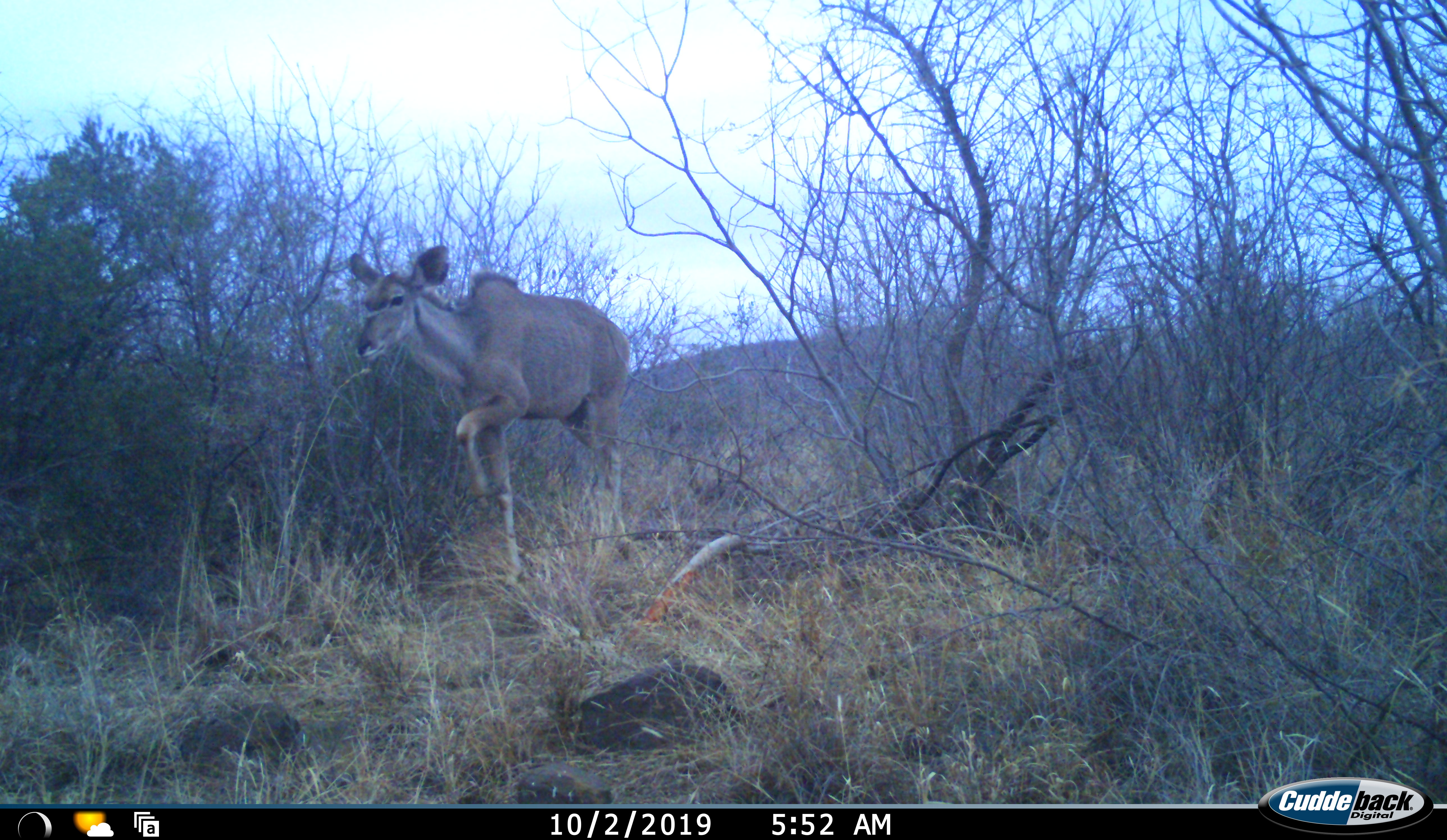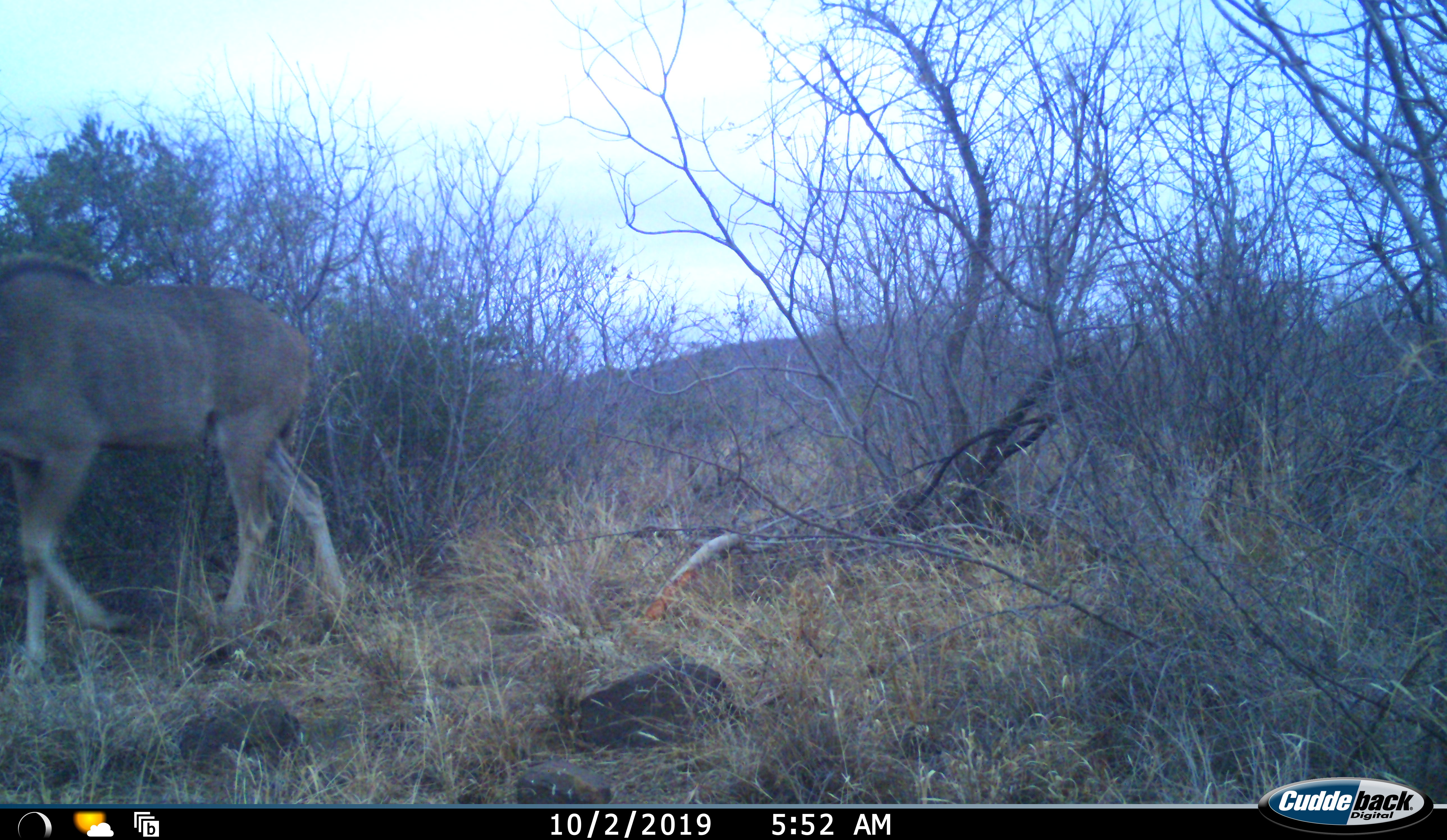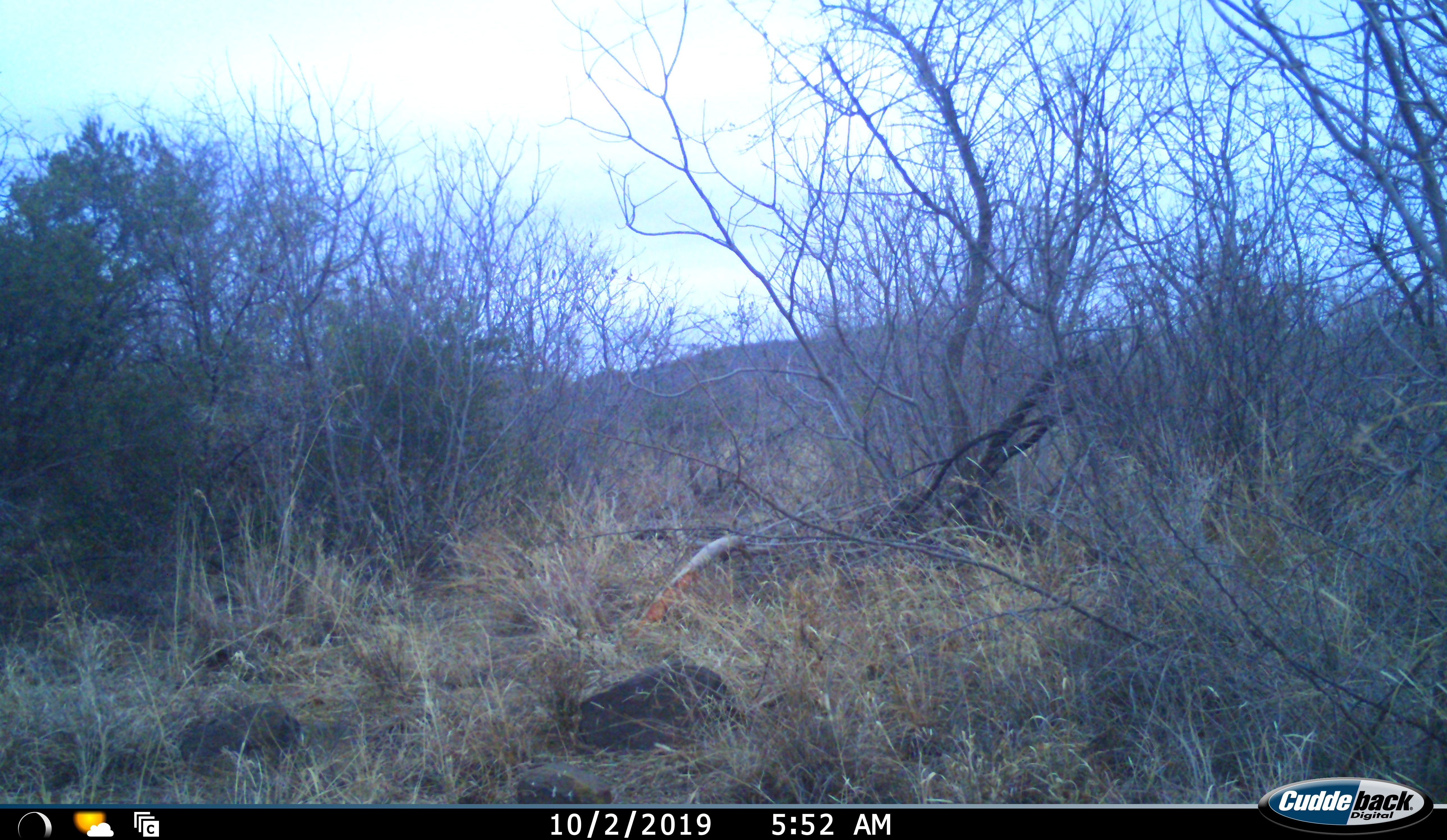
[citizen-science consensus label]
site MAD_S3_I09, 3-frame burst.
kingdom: Animalia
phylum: Chordata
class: Mammalia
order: Artiodactyla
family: Bovidae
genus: Tragelaphus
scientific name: Tragelaphus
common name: kudu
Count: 1.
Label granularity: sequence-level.